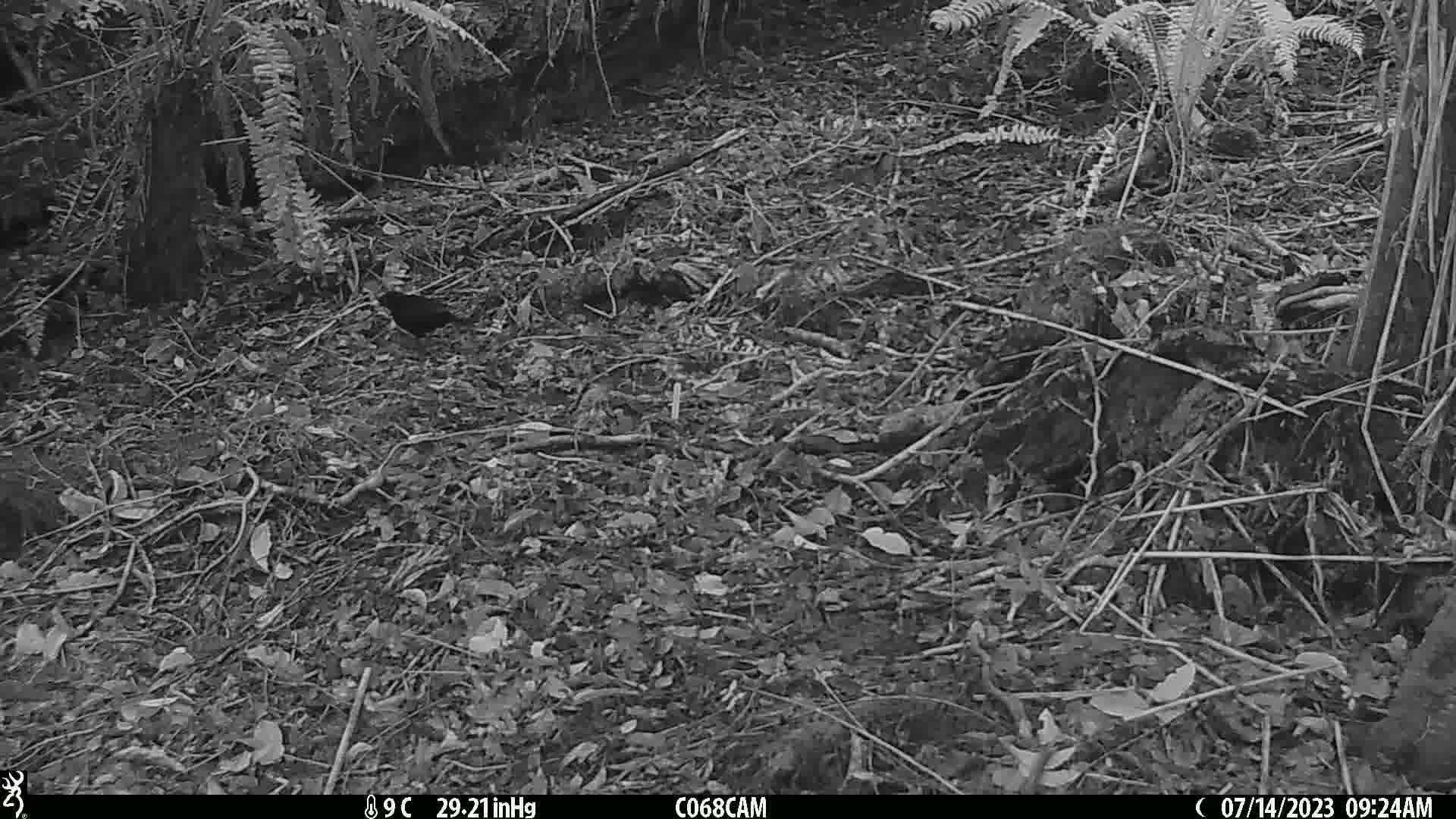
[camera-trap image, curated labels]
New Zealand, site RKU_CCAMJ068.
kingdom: Animalia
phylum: Chordata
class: Aves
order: Passeriformes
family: Turdidae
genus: Turdus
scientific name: Turdus merula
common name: eurasian blackbird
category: blackbird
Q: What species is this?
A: Blackbird (eurasian blackbird) (Turdus merula).